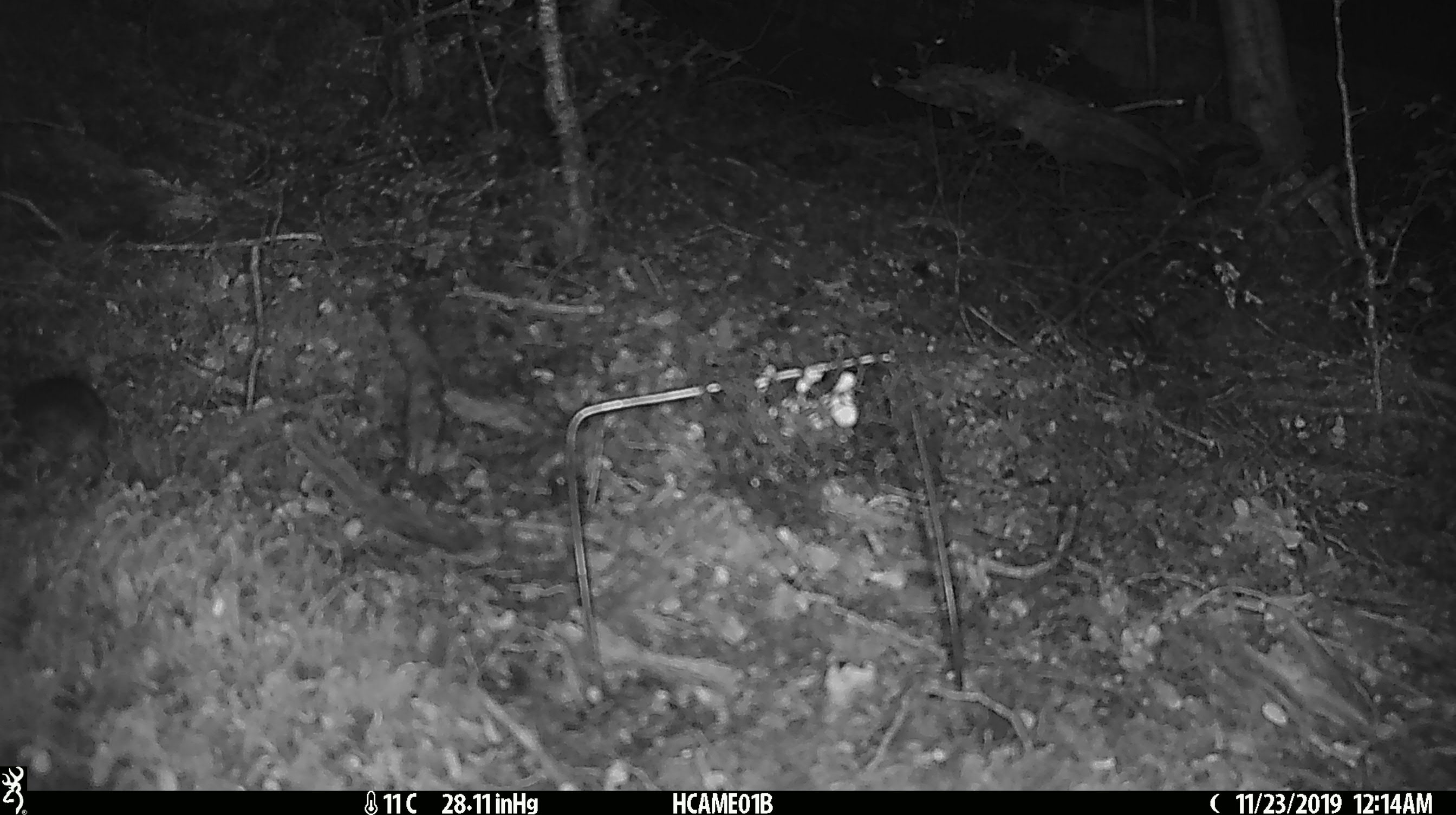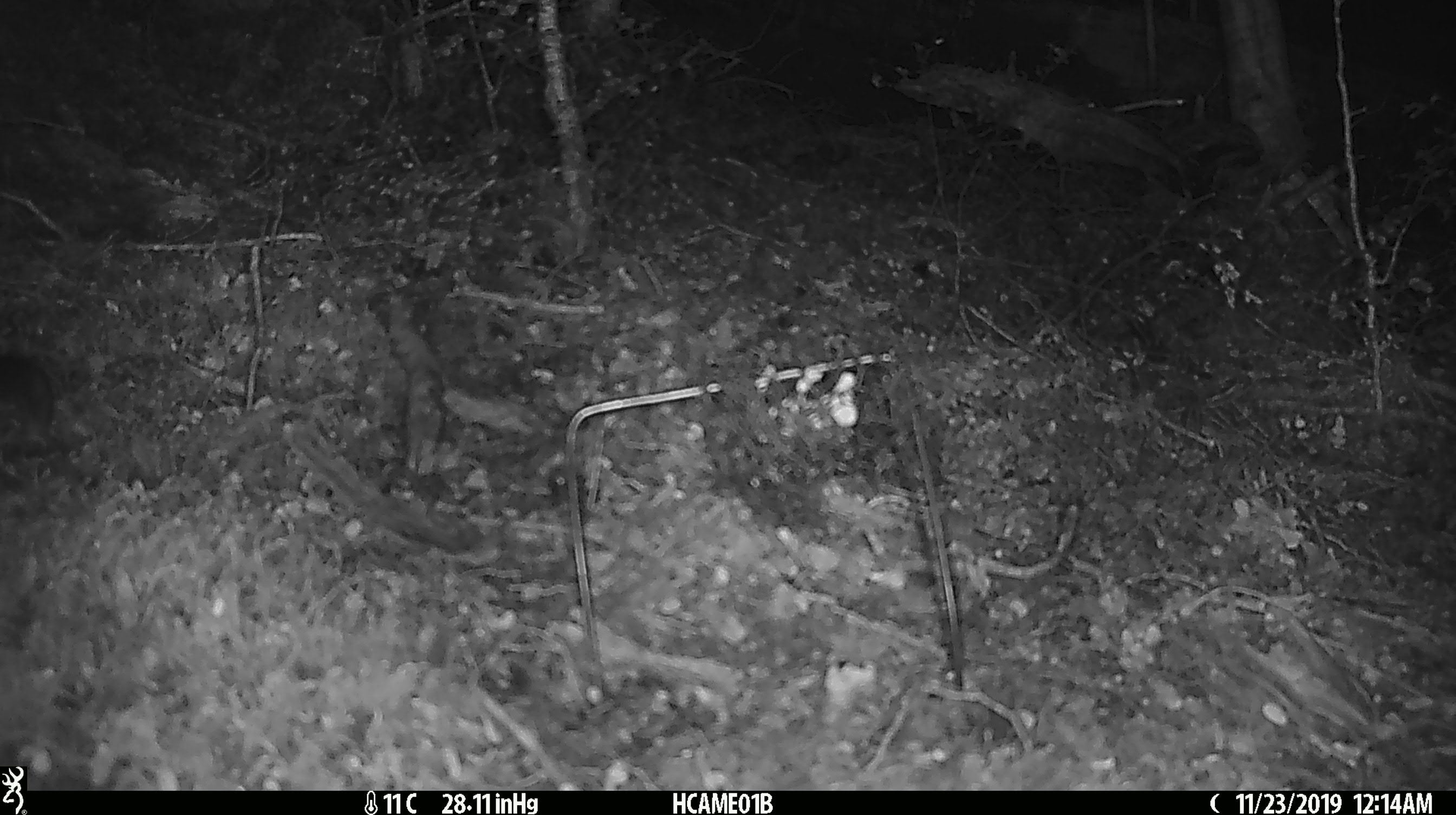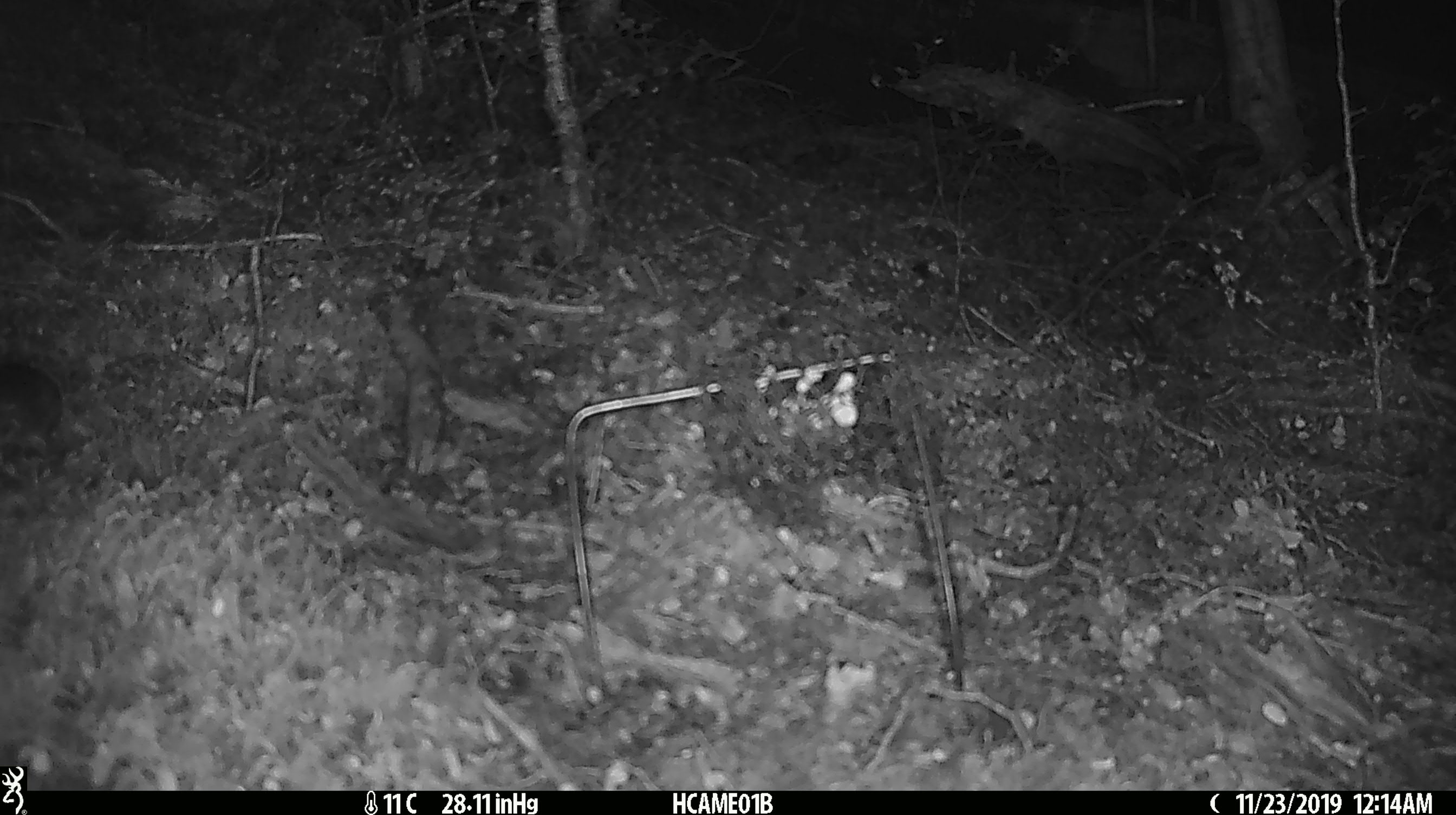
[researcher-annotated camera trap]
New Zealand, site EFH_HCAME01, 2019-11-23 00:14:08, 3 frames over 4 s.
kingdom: Animalia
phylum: Chordata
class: Mammalia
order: Rodentia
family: Muridae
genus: Mus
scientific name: Mus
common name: mouse